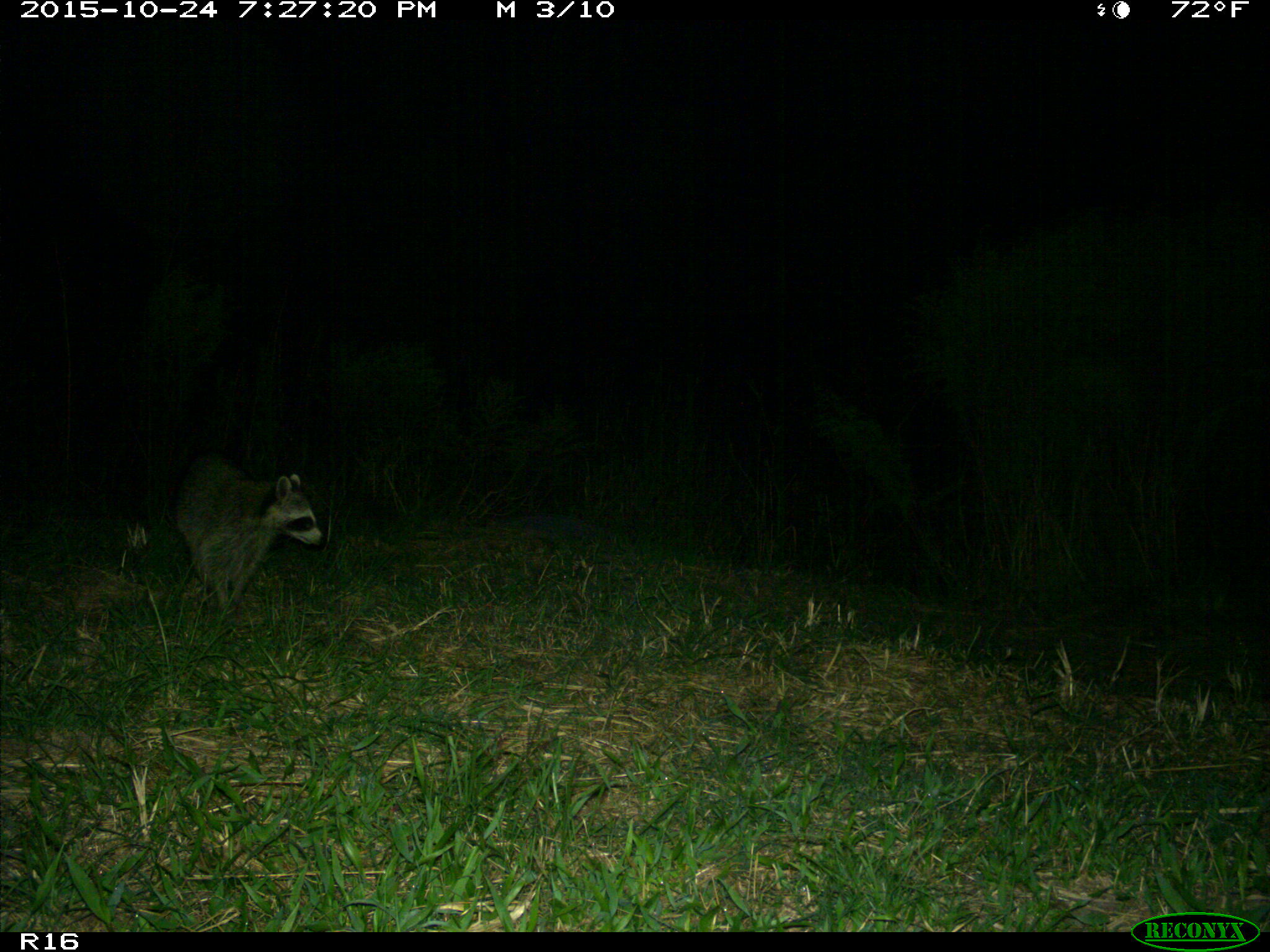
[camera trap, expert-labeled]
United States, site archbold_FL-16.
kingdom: Animalia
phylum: Chordata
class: Mammalia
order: Carnivora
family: Procyonidae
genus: Procyon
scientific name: Procyon lotor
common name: common raccoon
Procyon lotor (common raccoon).